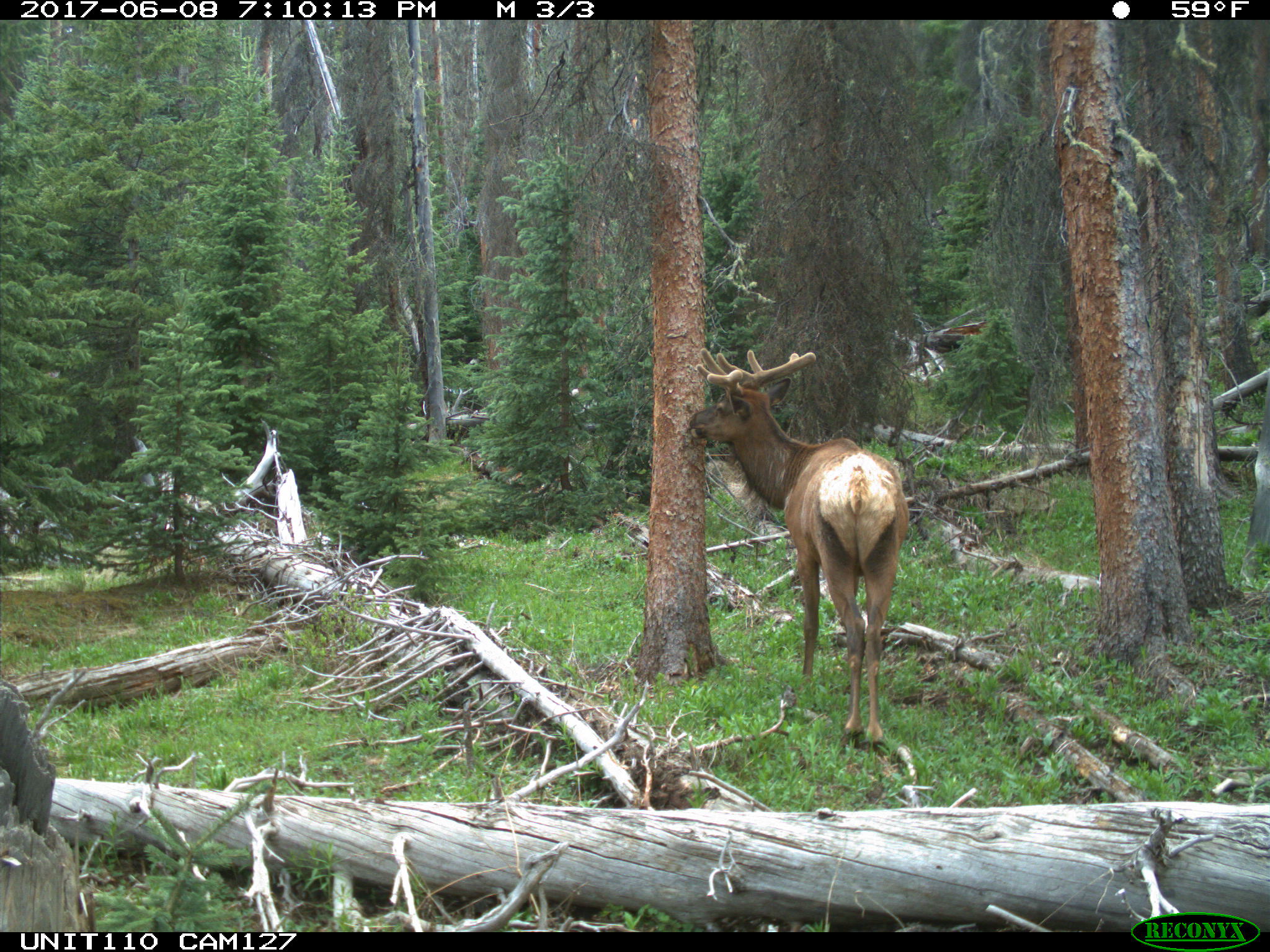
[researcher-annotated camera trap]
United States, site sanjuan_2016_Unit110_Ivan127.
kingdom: Animalia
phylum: Chordata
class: Mammalia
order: Artiodactyla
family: Cervidae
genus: Cervus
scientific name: Cervus elaphus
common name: red deer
Cervus elaphus (red deer).